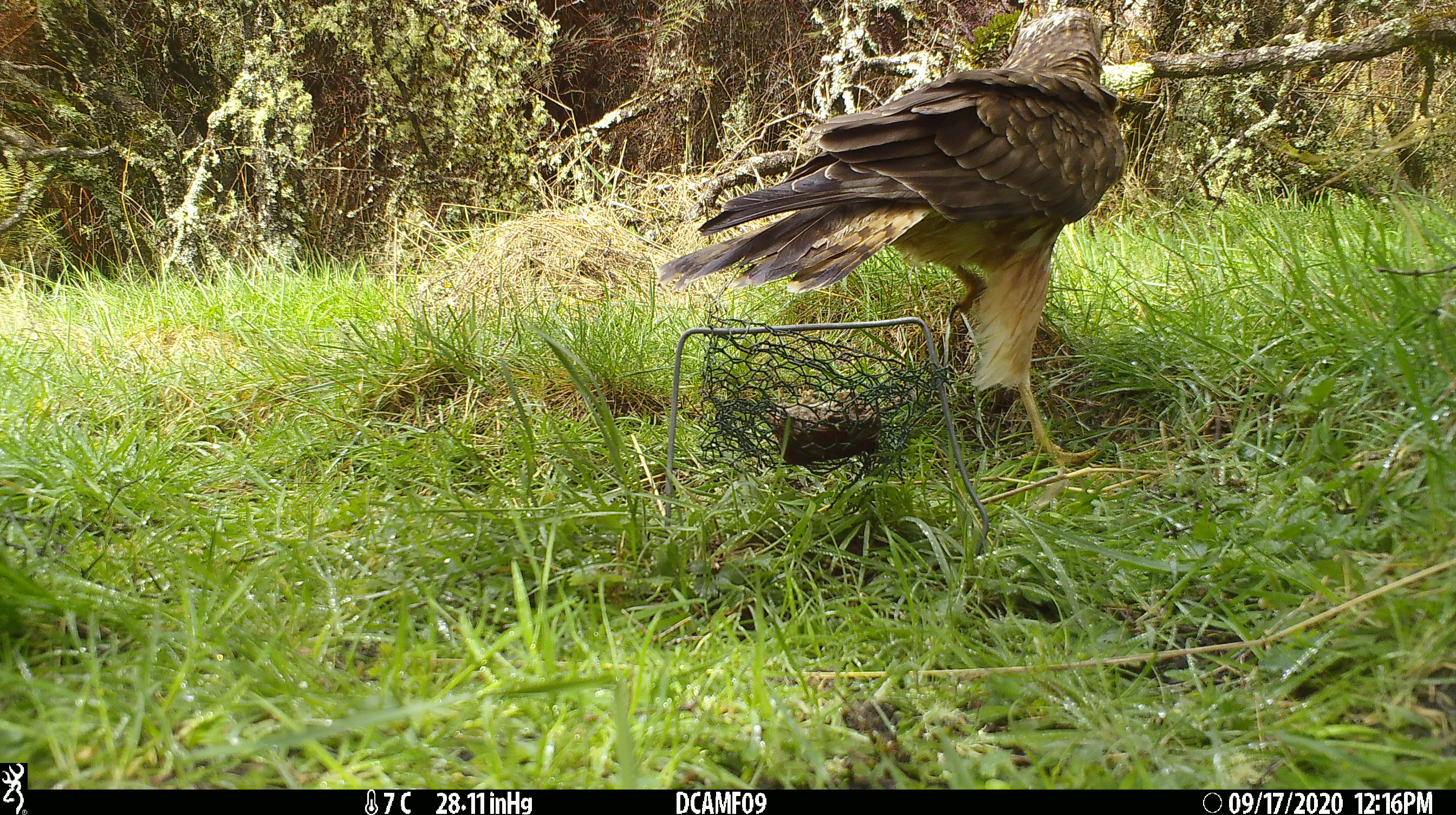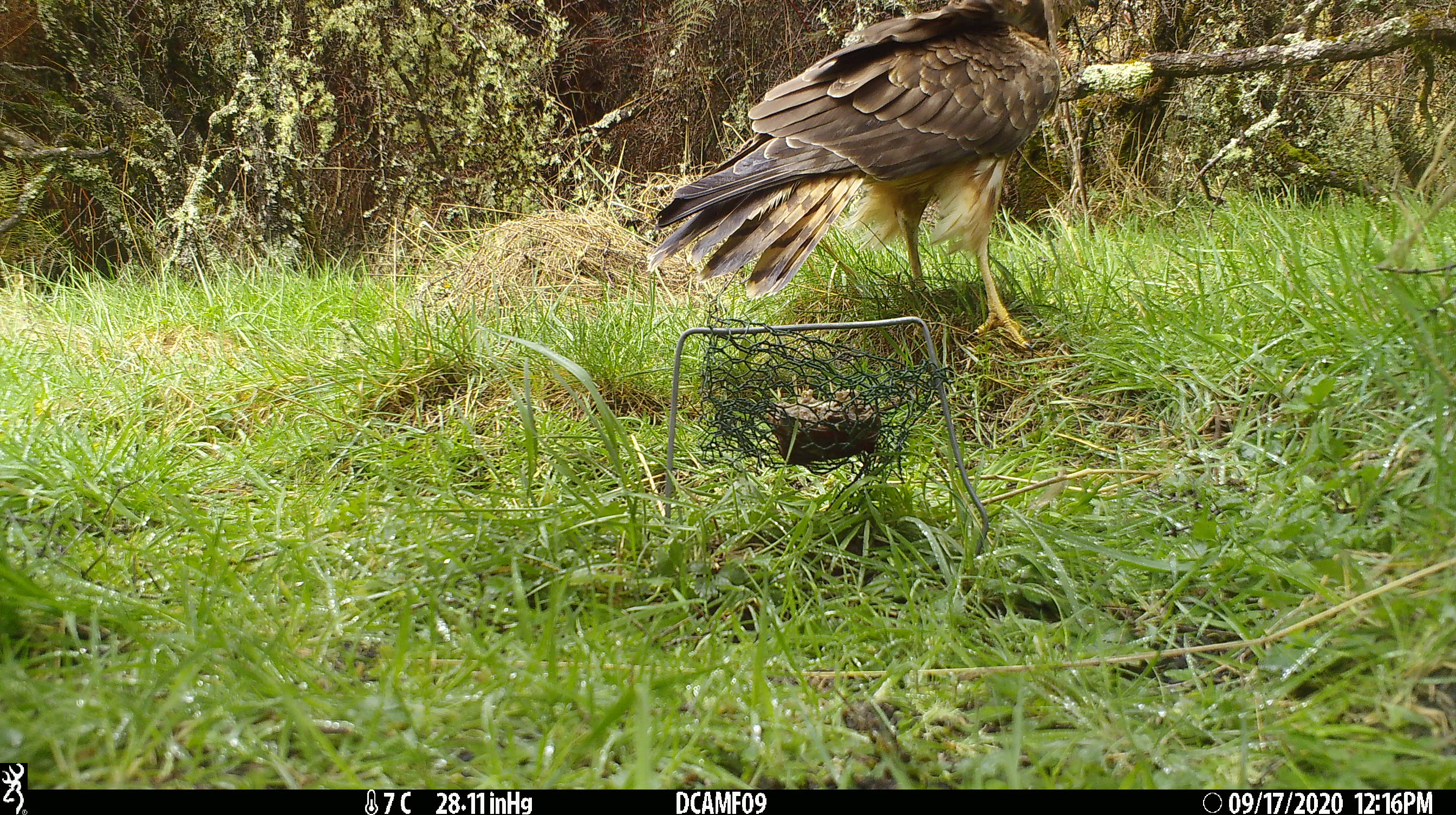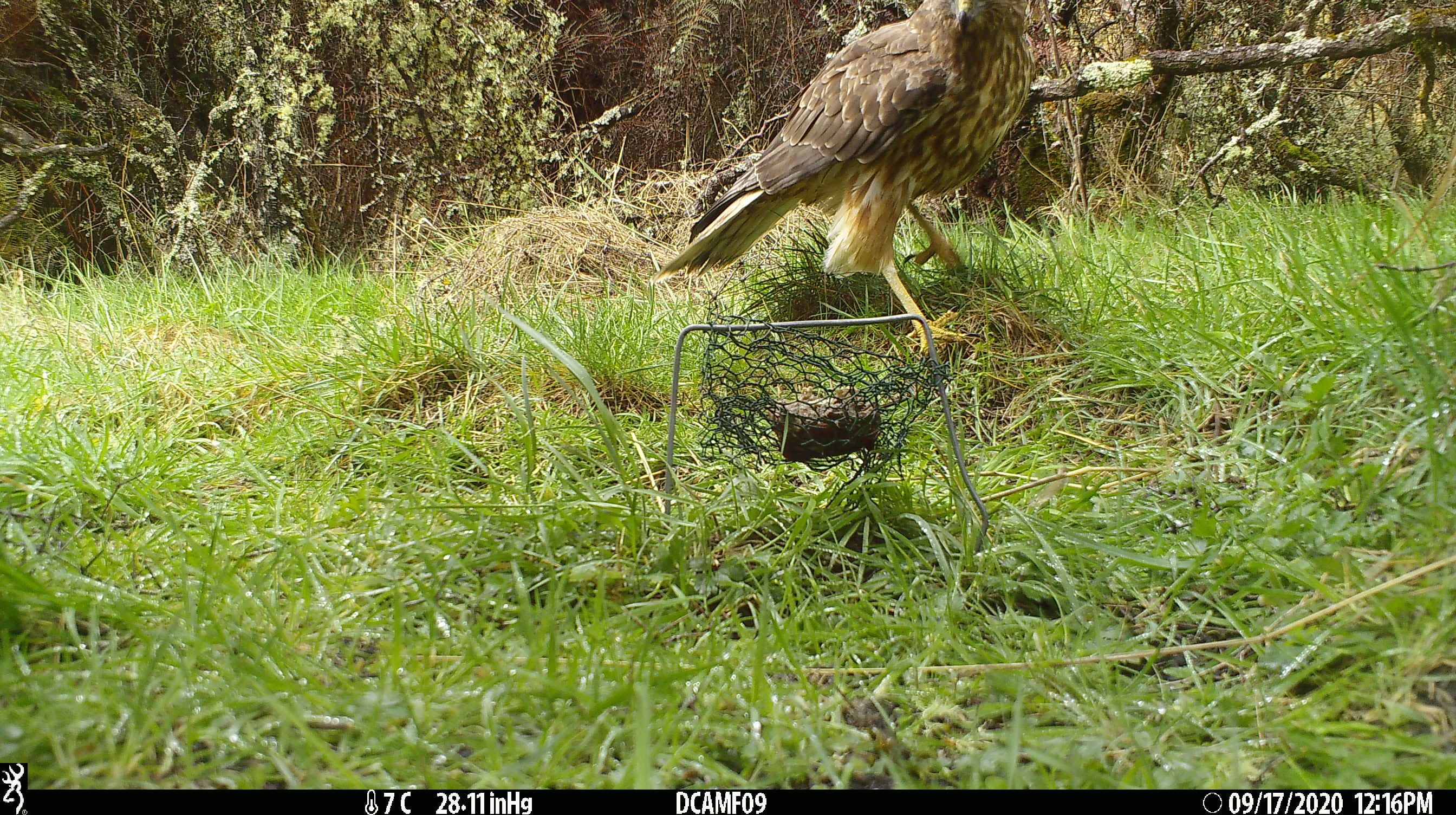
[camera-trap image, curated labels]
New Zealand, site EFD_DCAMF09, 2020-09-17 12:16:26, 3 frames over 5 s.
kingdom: Animalia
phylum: Chordata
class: Aves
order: Accipitriformes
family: Accipitridae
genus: Circus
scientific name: Circus approximans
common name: swamp harrier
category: harrier